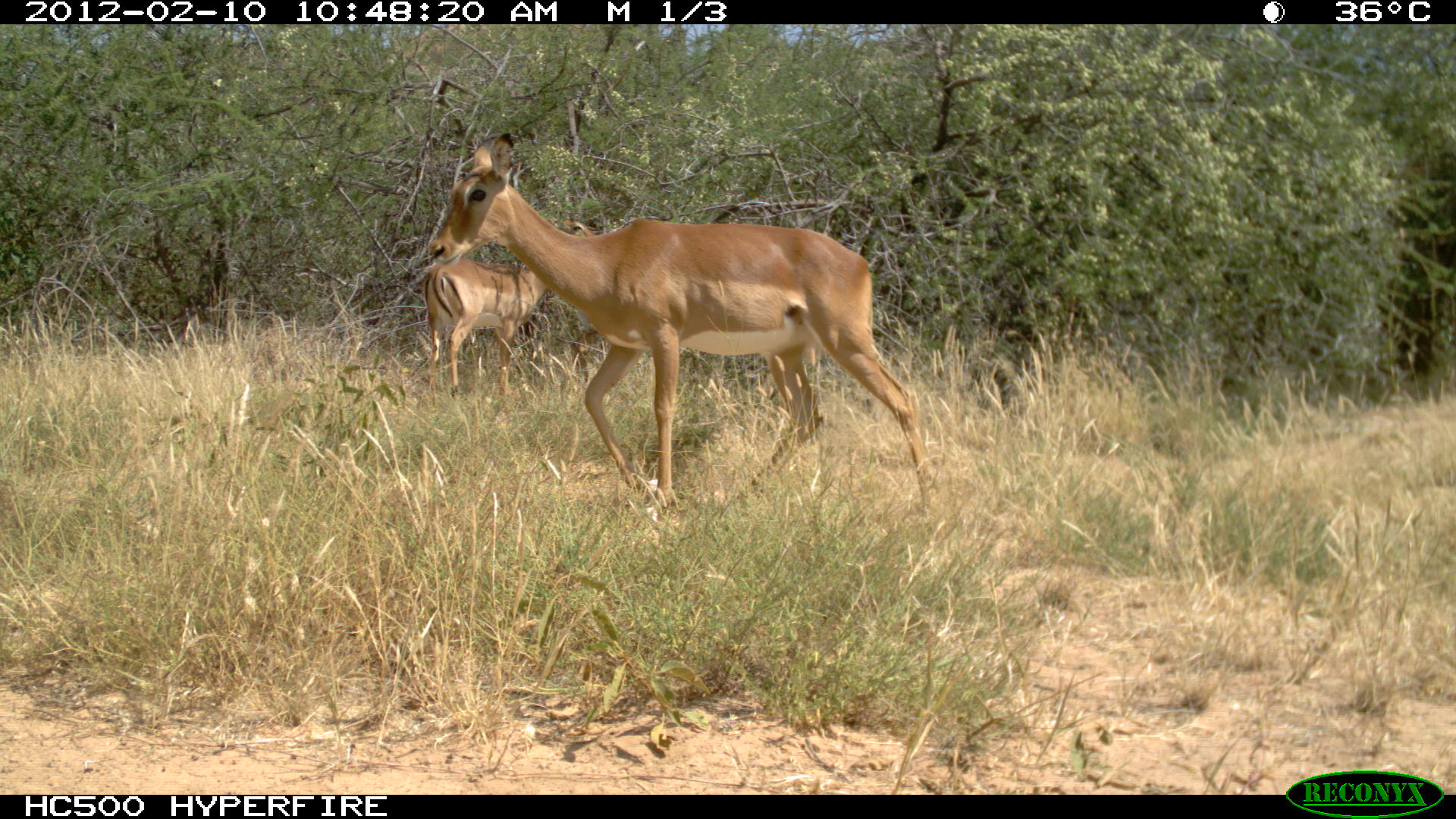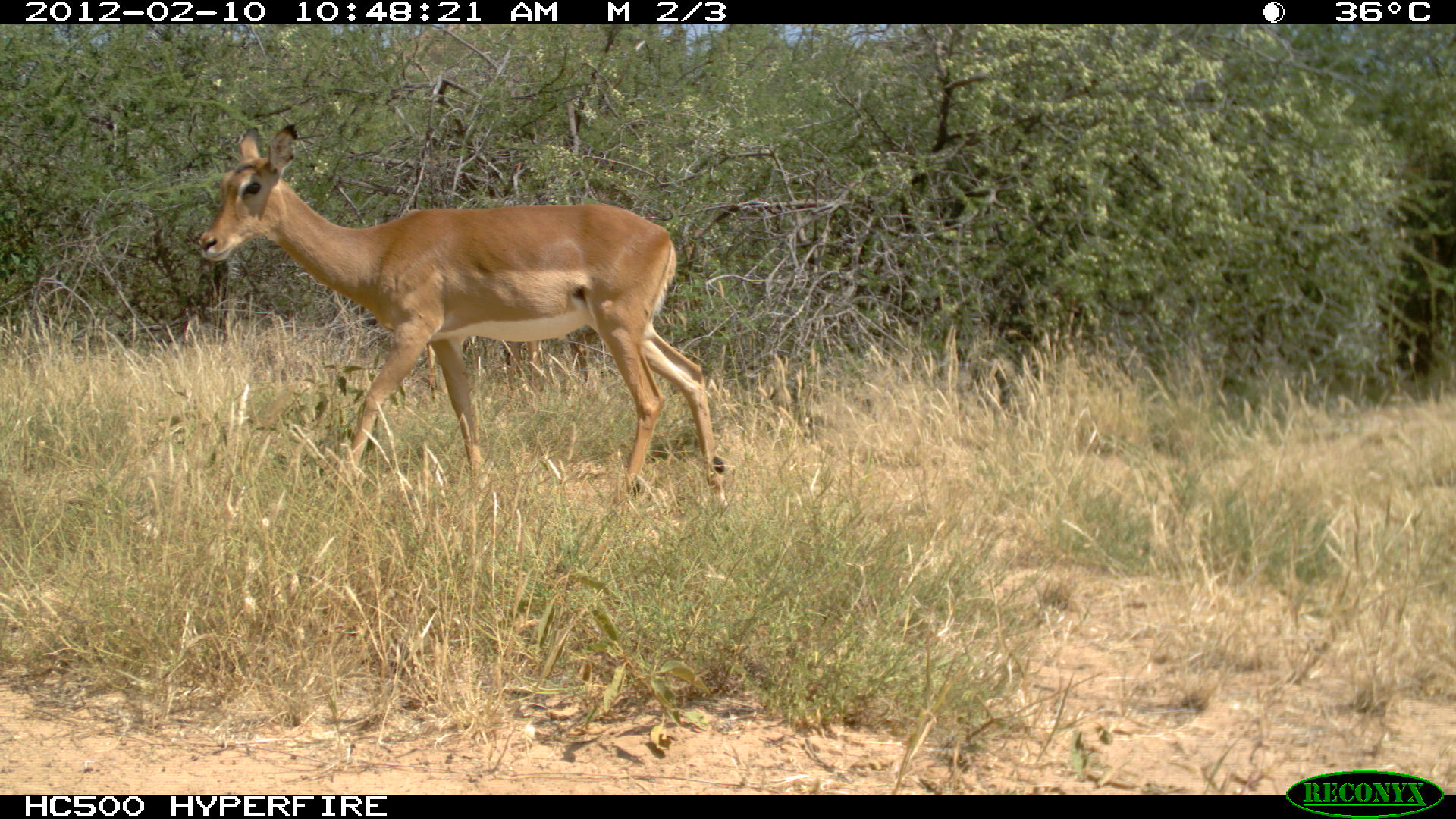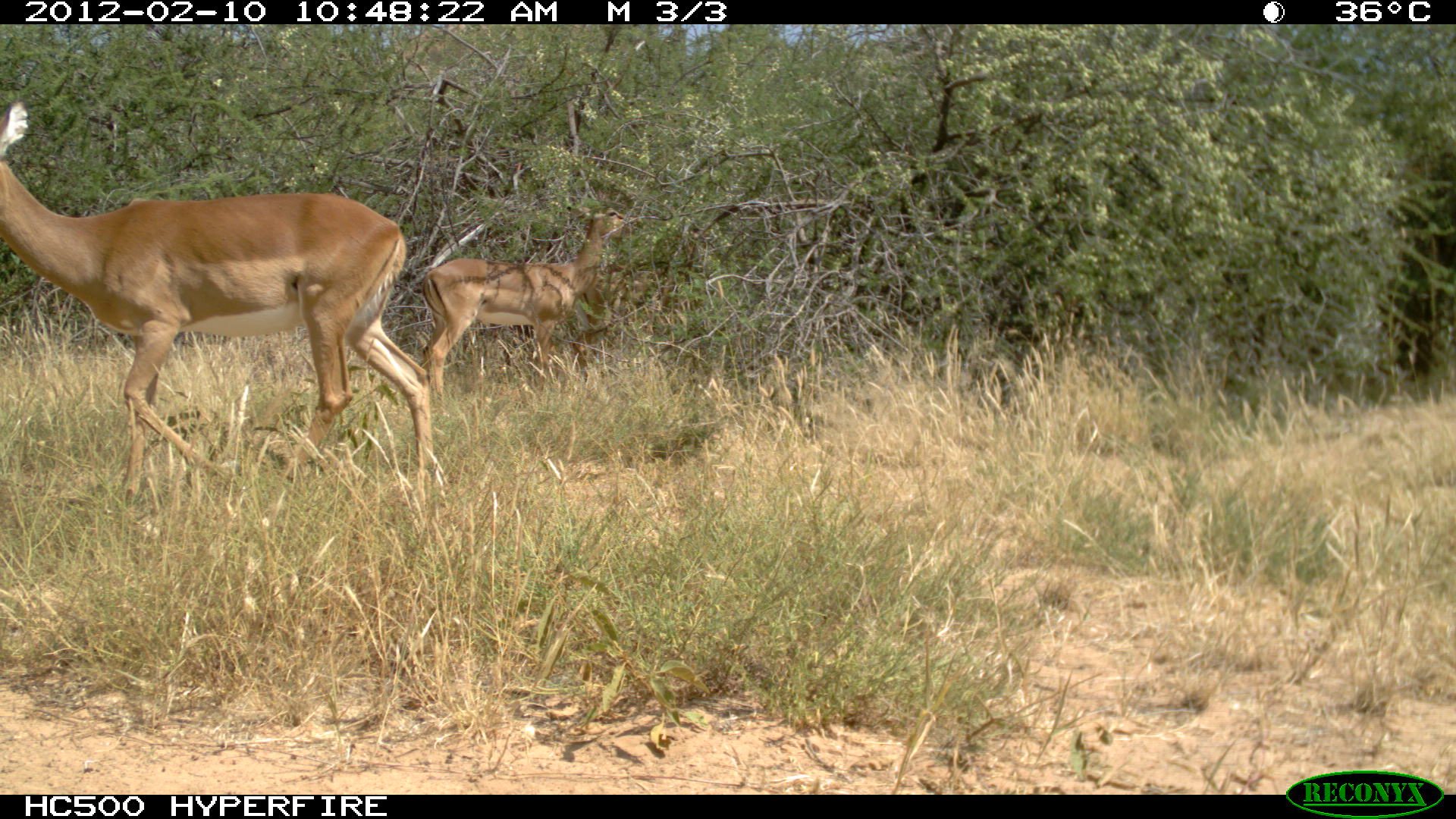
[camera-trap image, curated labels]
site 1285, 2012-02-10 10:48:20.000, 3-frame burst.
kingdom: Animalia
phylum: Chordata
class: Mammalia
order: Artiodactyla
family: Bovidae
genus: Aepyceros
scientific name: Aepyceros melampus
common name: impala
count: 2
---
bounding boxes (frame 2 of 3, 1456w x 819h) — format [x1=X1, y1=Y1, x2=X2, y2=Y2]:
aepyceros melampus: [x1=194, y1=122, x2=730, y2=510]